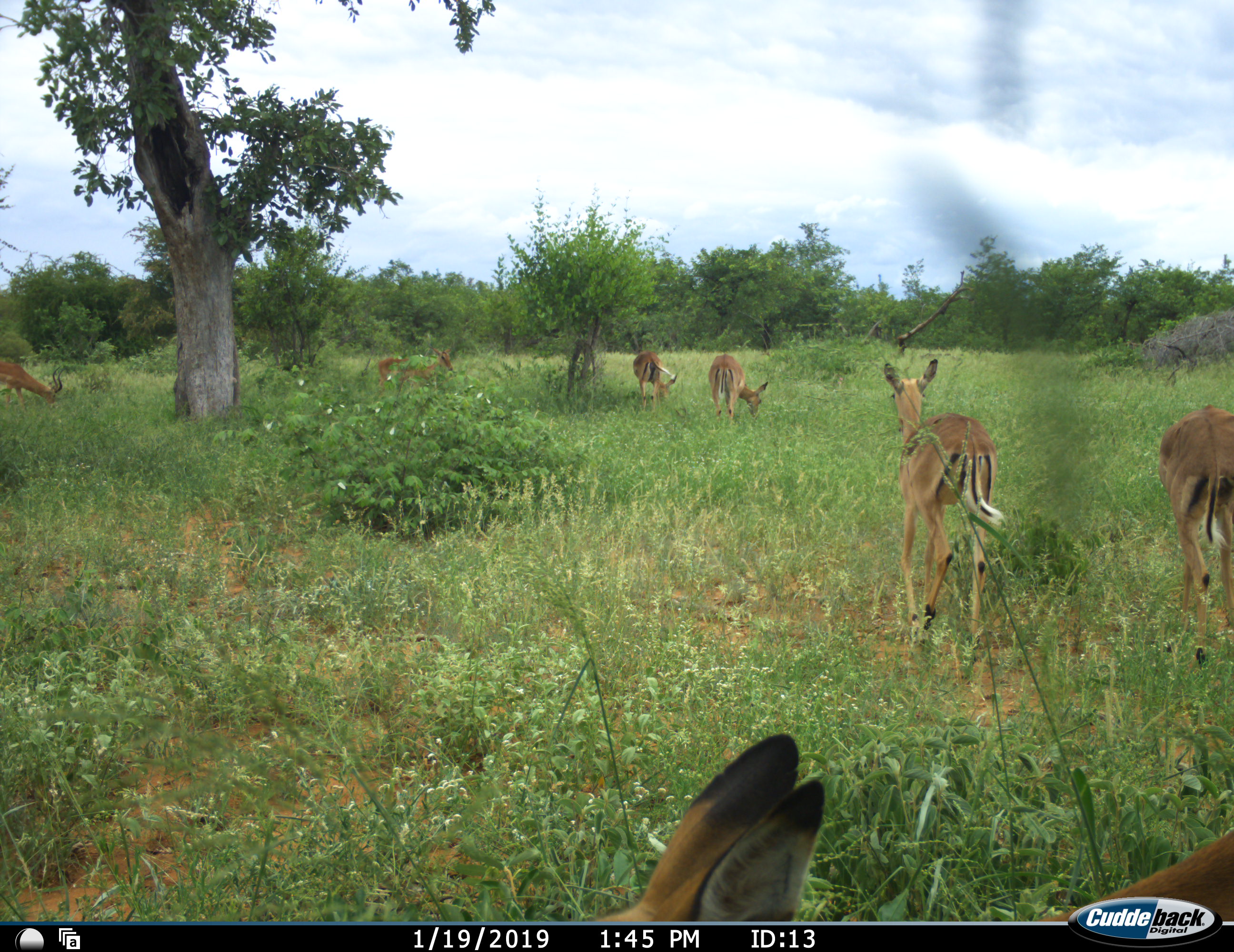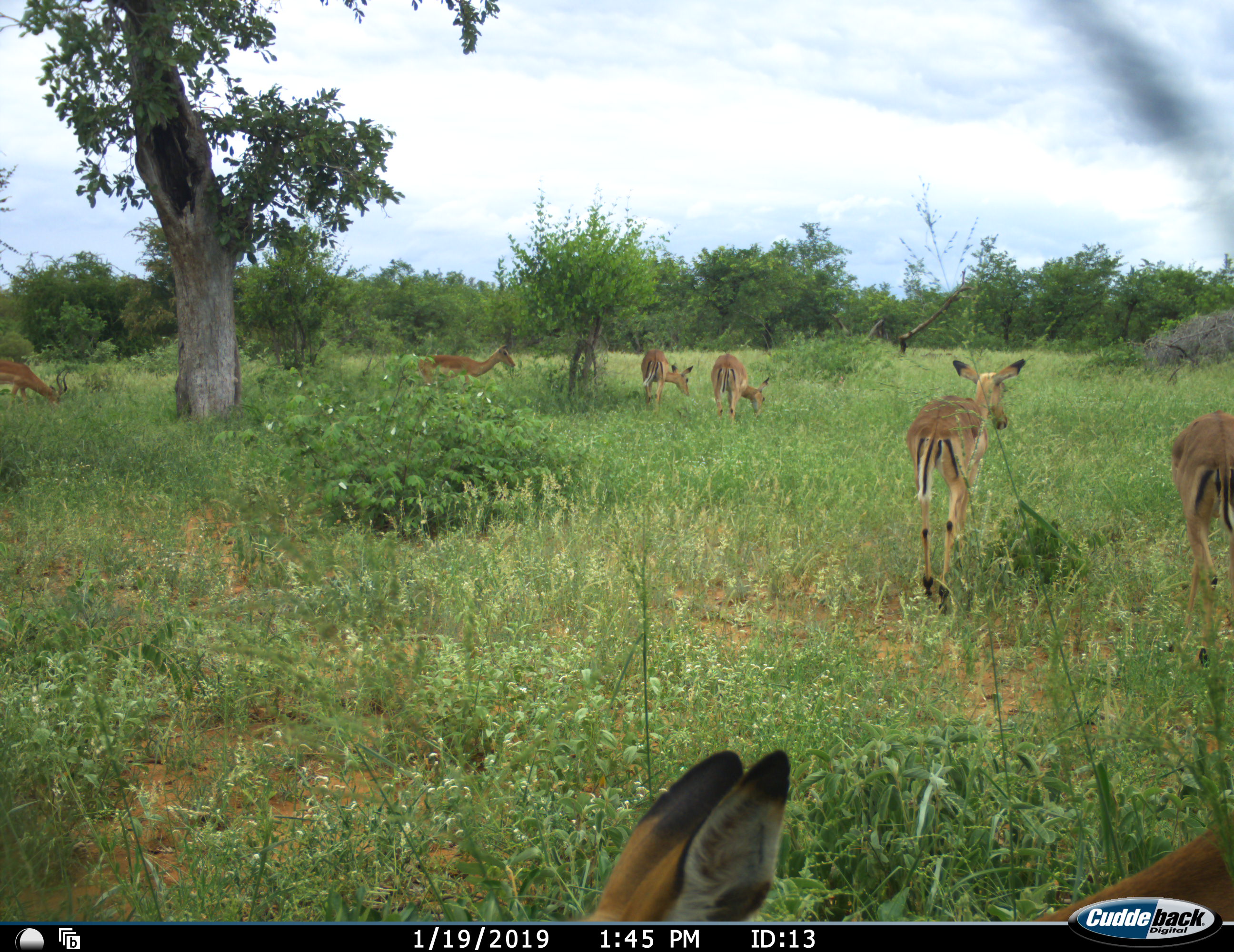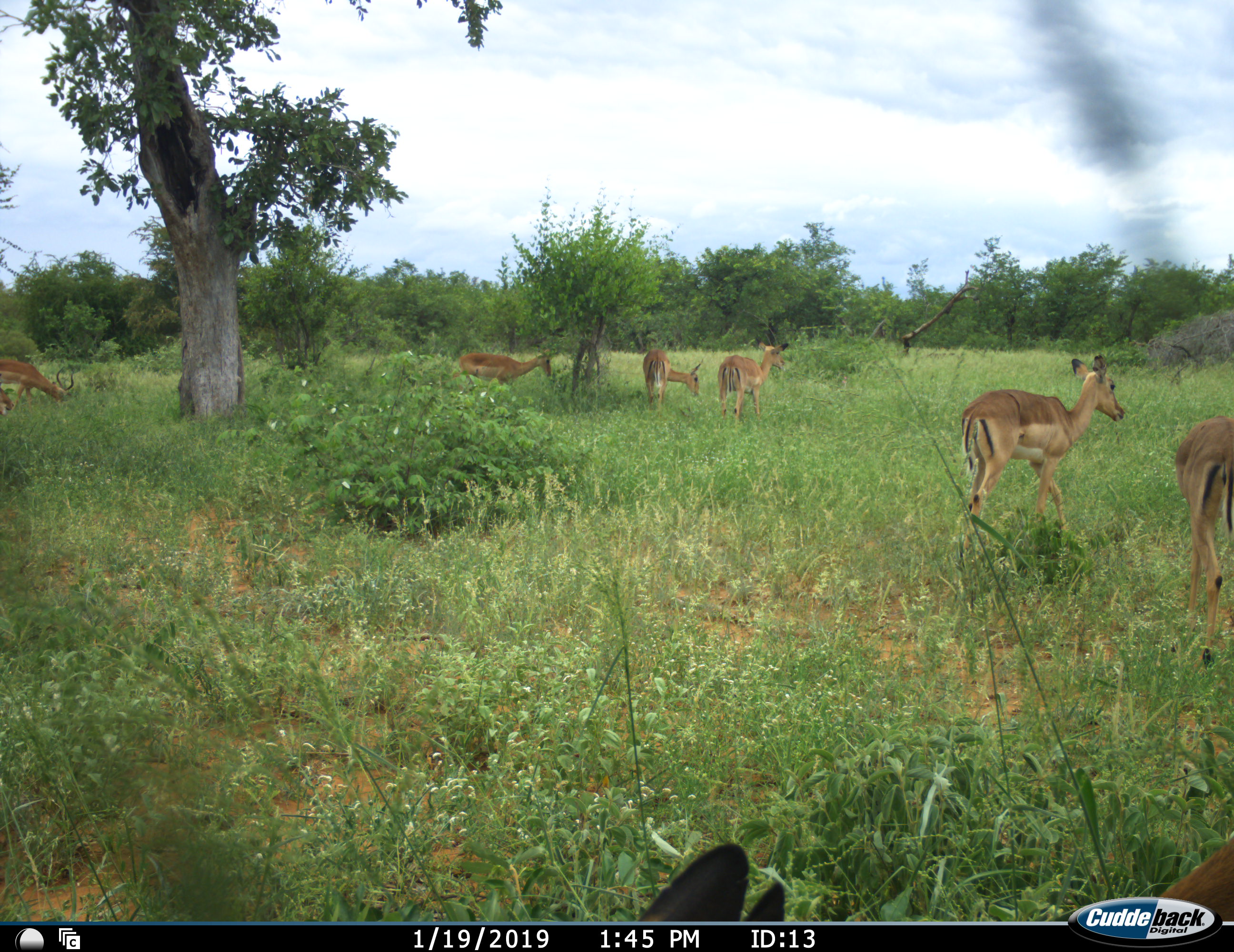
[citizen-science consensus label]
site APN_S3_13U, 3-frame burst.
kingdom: Animalia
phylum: Chordata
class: Mammalia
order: Artiodactyla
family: Bovidae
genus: Aepyceros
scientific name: Aepyceros melampus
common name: impala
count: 8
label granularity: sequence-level